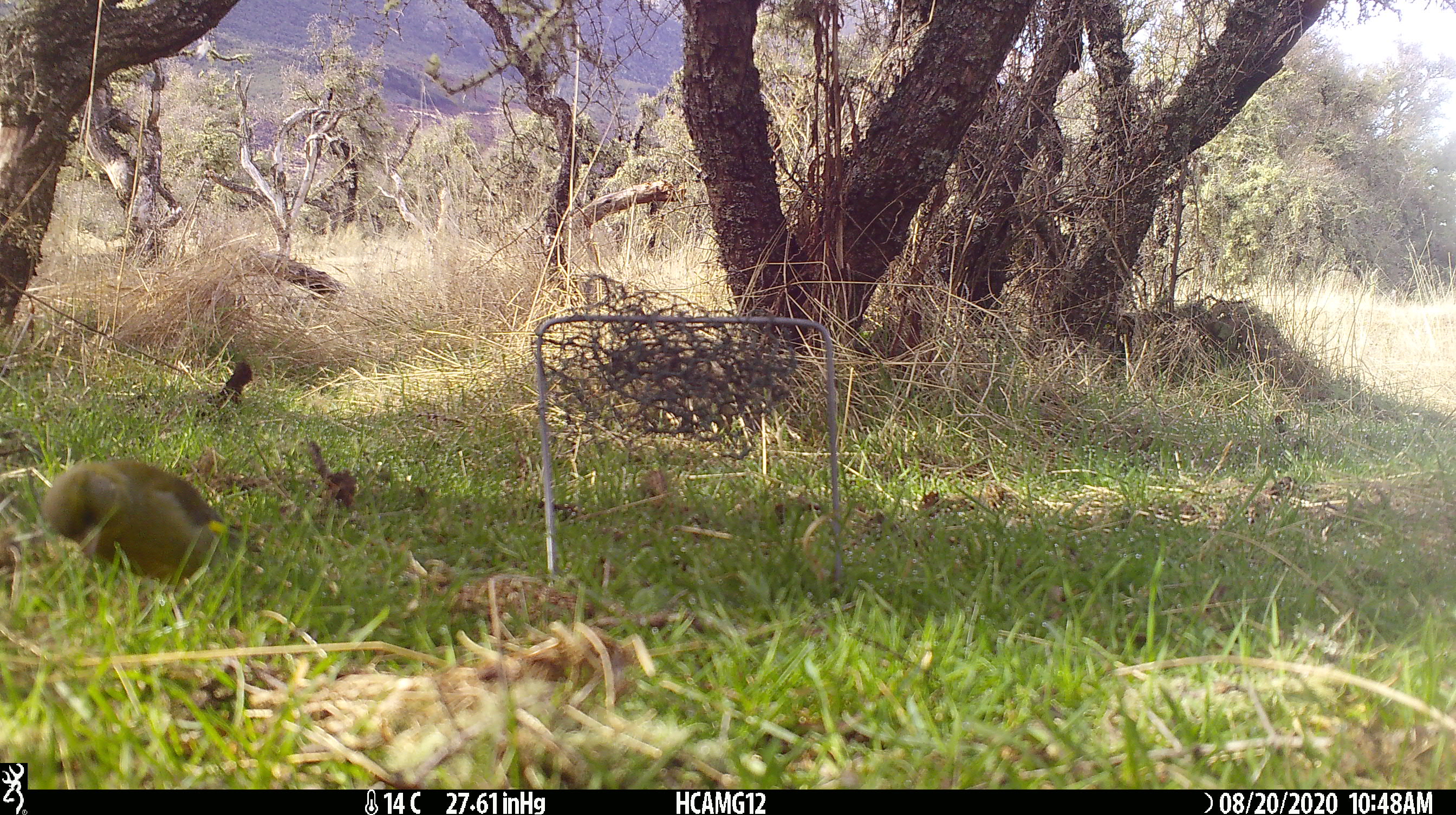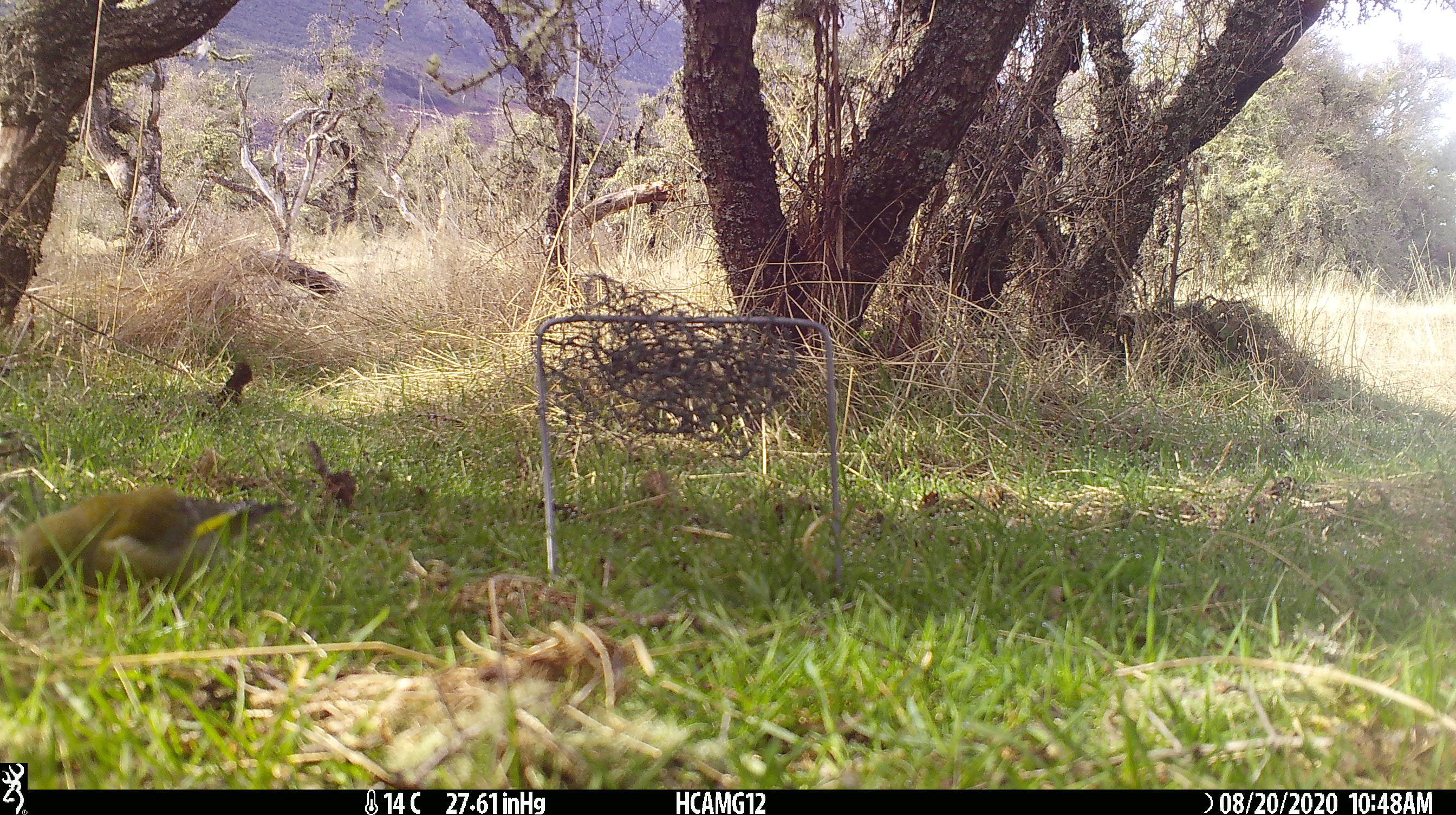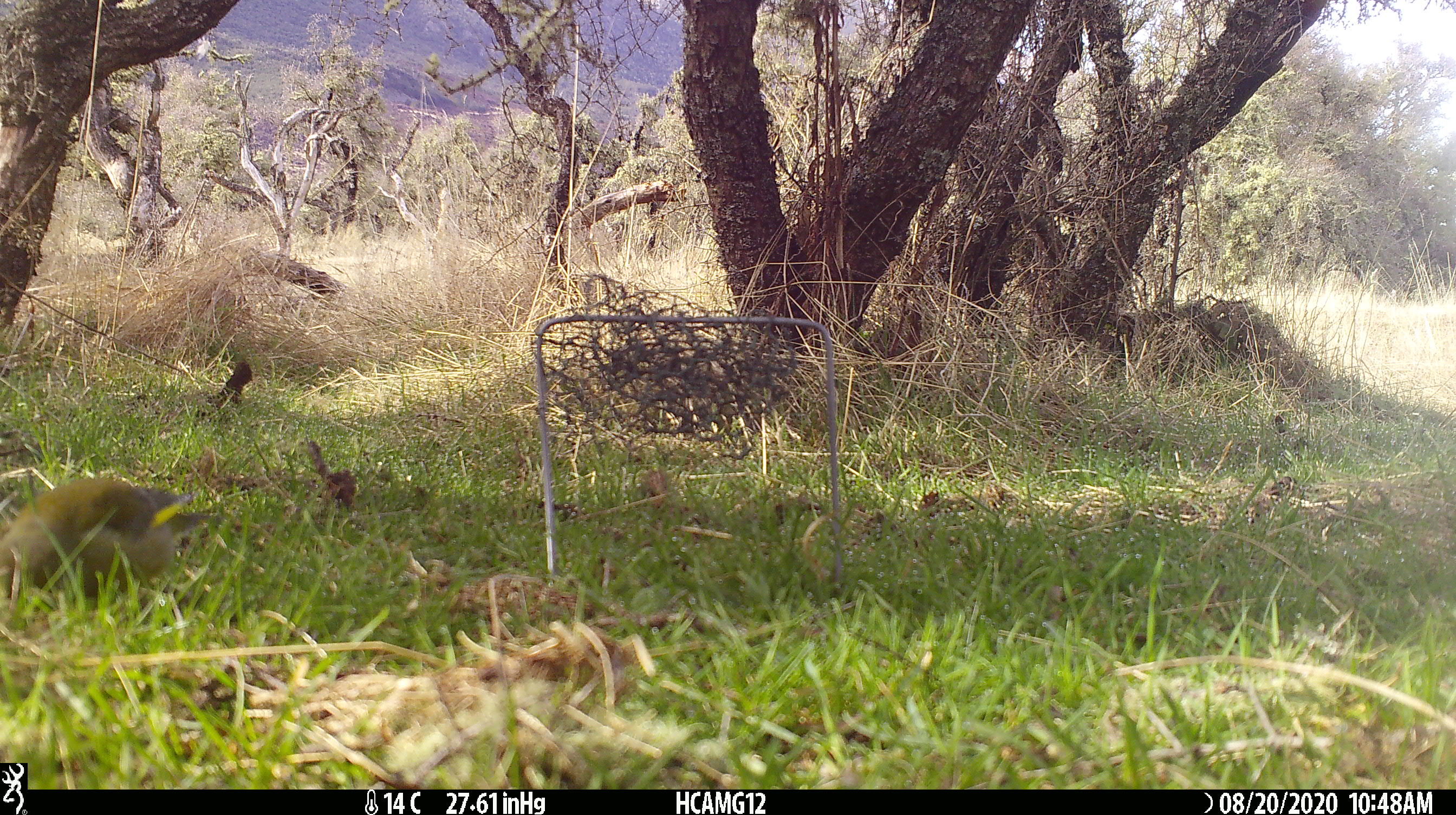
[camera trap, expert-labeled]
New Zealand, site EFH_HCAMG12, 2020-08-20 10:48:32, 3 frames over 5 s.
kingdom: Animalia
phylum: Chordata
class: Aves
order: Passeriformes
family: Fringillidae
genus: Chloris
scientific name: Chloris chloris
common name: greenfinch